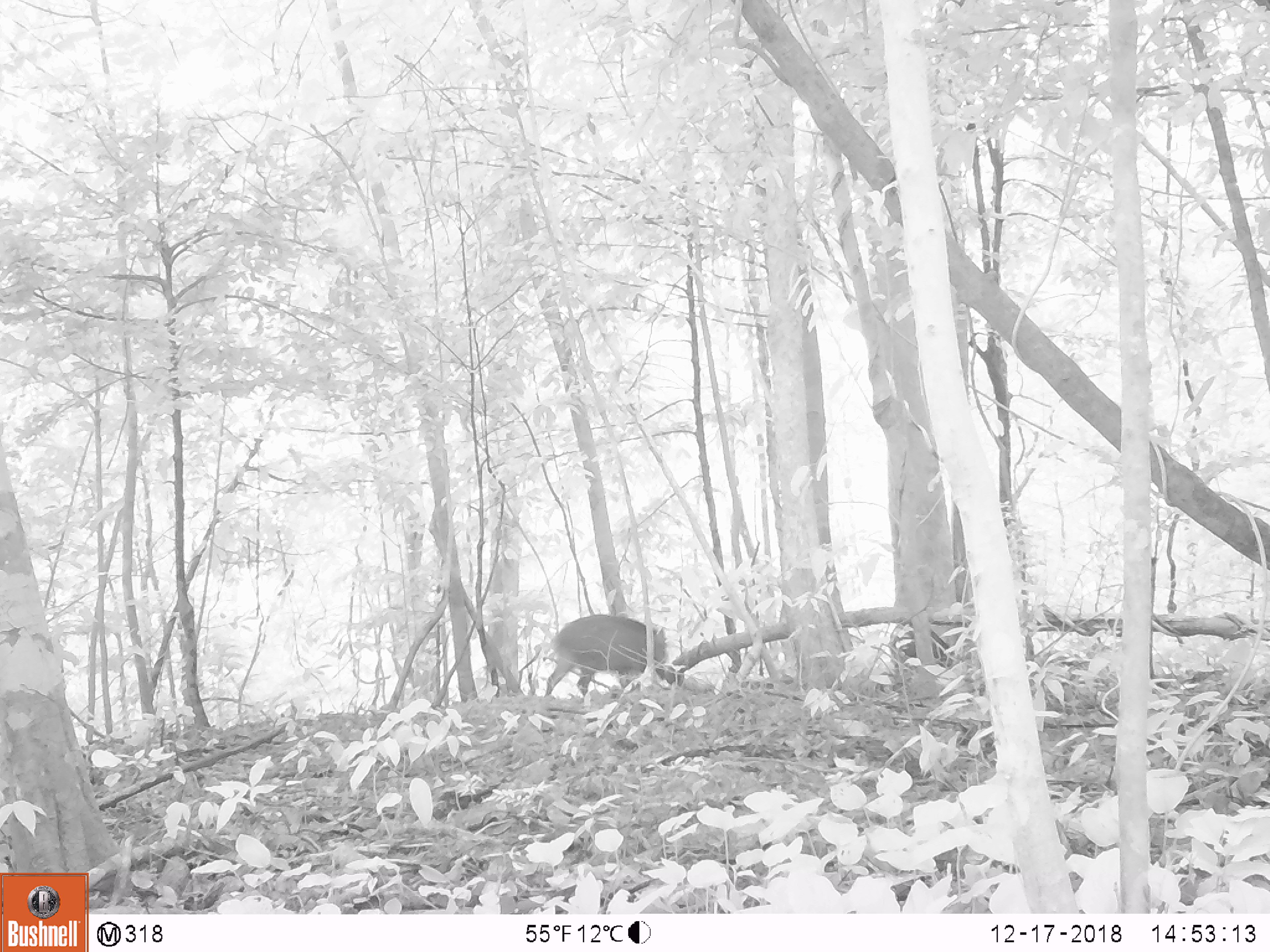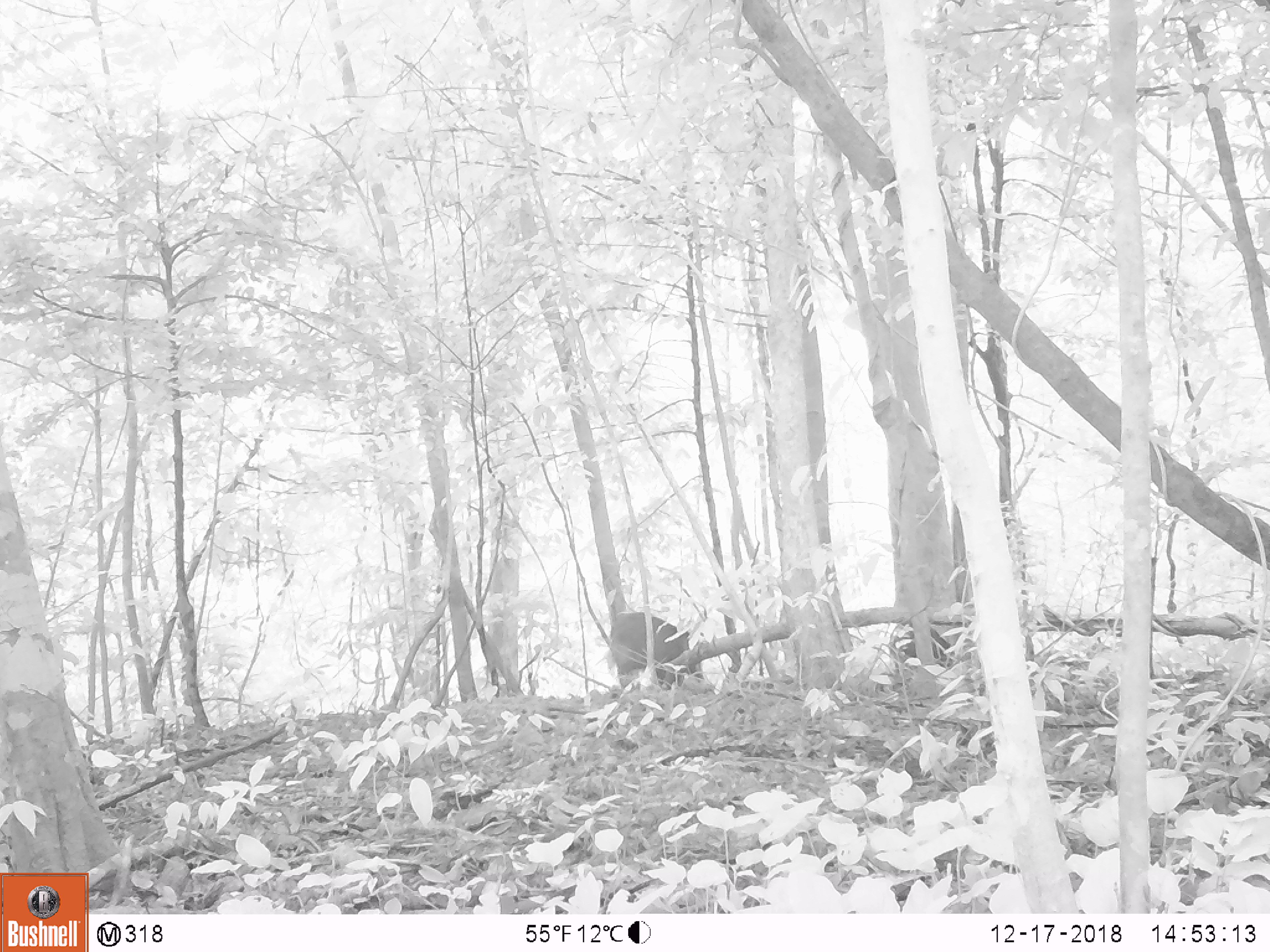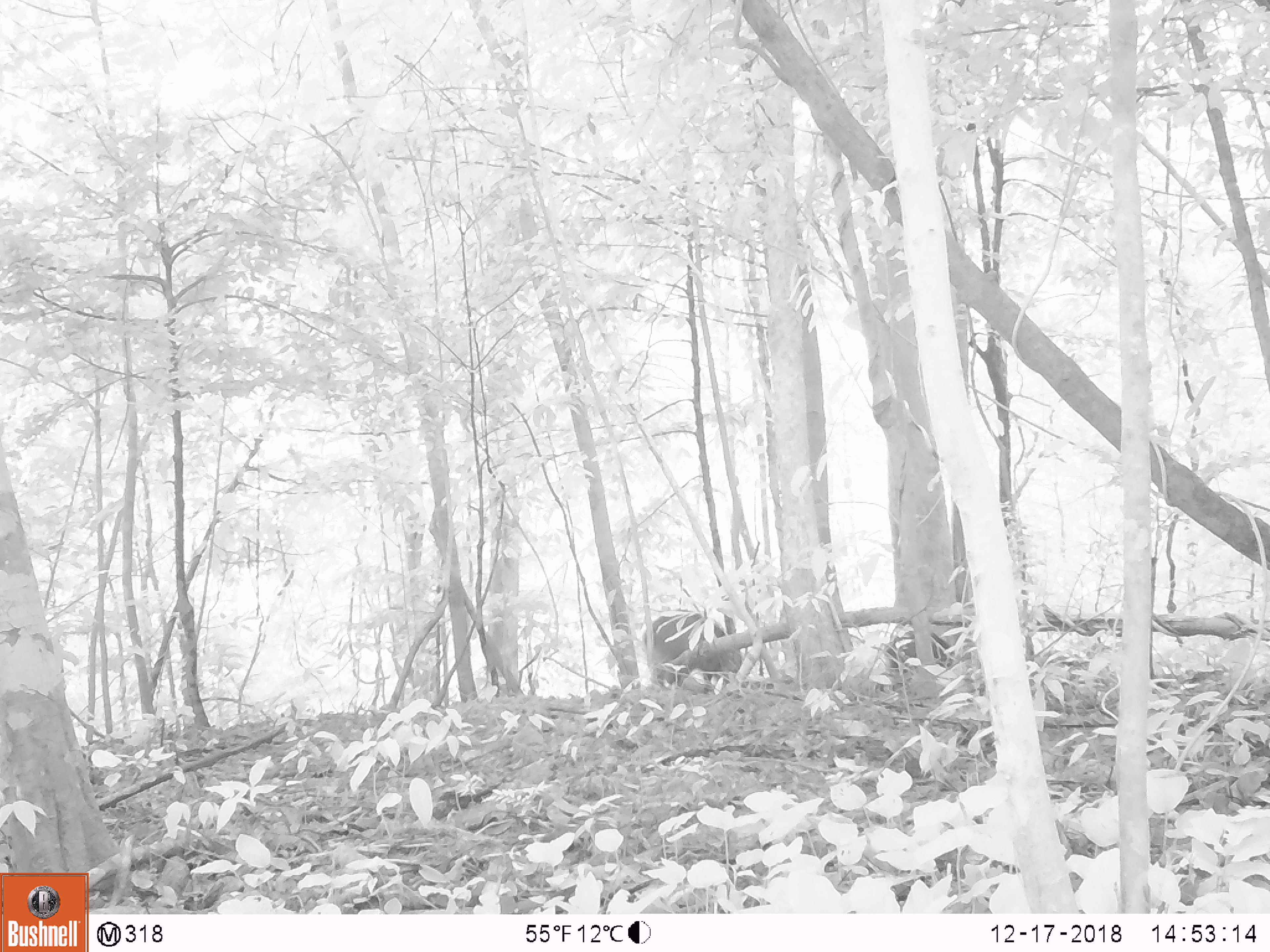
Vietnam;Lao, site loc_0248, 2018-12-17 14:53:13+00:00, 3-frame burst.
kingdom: Animalia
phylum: Chordata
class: Mammalia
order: Artiodactyla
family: Suidae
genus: Sus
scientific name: Sus scrofa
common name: eurasian wild pig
Eurasian wild pig (Sus scrofa). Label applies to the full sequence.